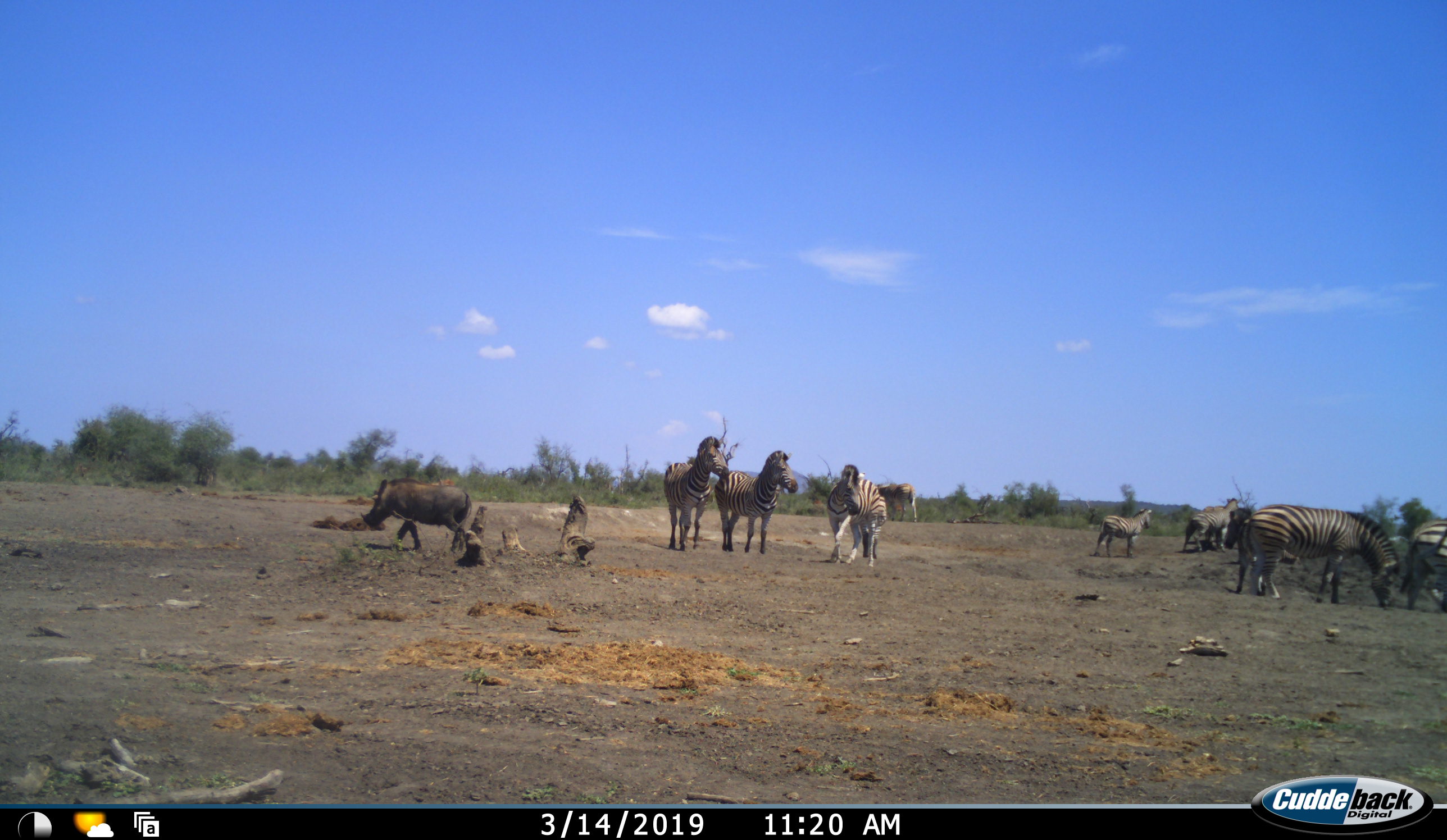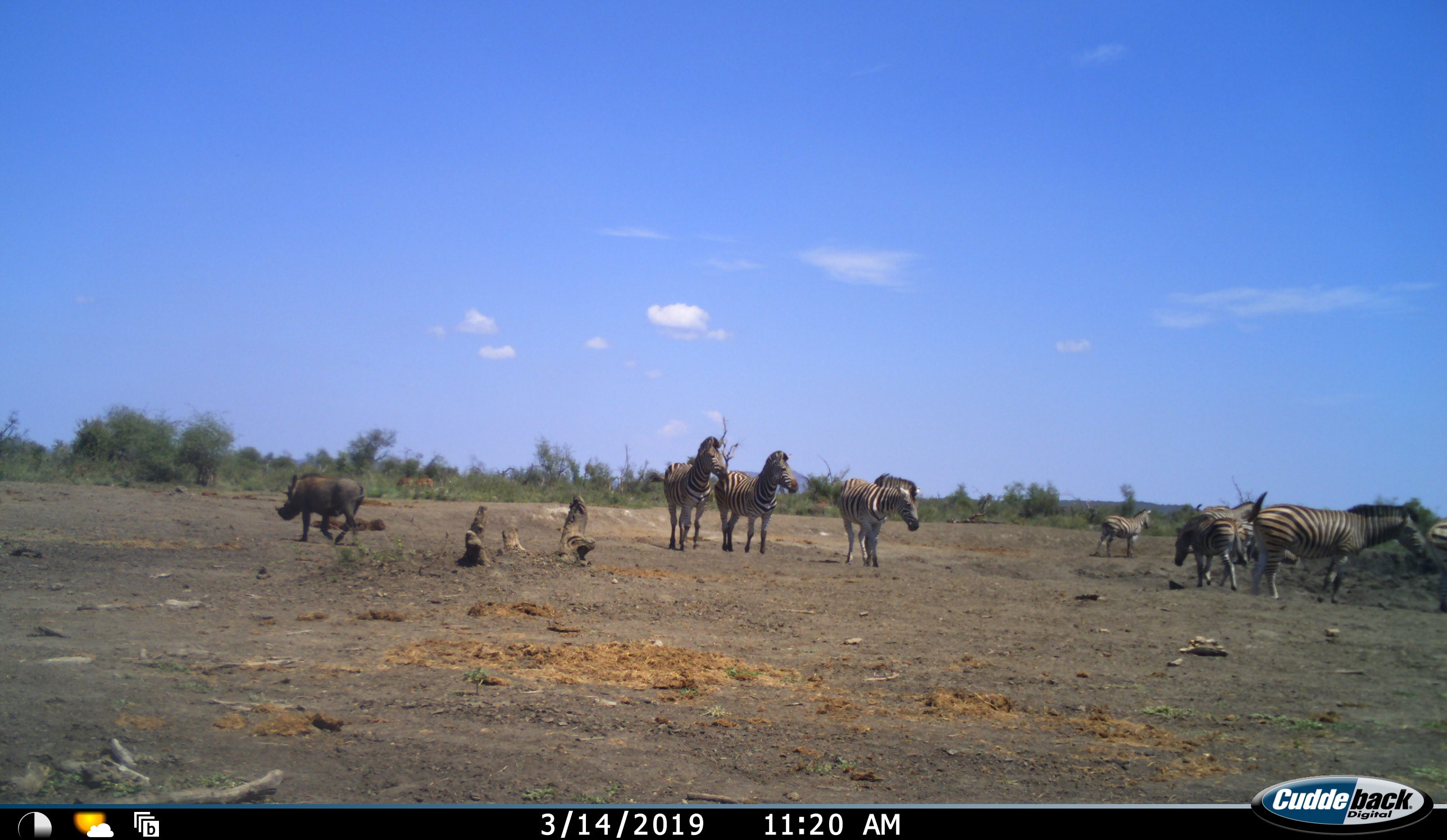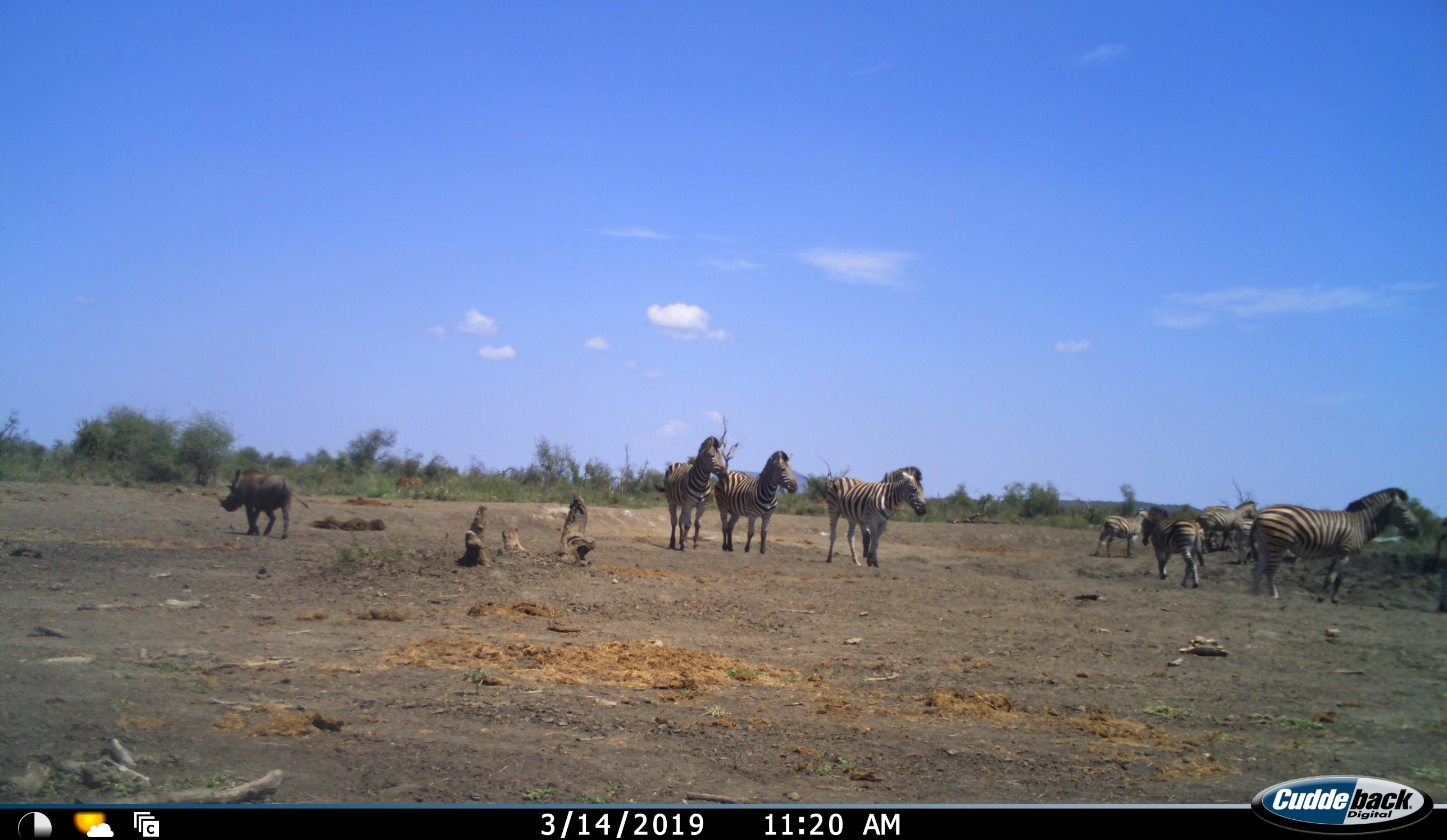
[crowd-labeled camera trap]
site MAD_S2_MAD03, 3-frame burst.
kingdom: Animalia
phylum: Chordata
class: Mammalia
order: Artiodactyla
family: Suidae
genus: Phacochoerus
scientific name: Phacochoerus africanus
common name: warthog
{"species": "warthog (Phacochoerus africanus)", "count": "1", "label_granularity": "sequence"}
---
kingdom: Animalia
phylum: Chordata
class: Mammalia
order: Perissodactyla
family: Equidae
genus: Equus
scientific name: Equus quagga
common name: plains zebra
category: zebraplains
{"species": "zebraplains (plains zebra) (Equus quagga)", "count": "9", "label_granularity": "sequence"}